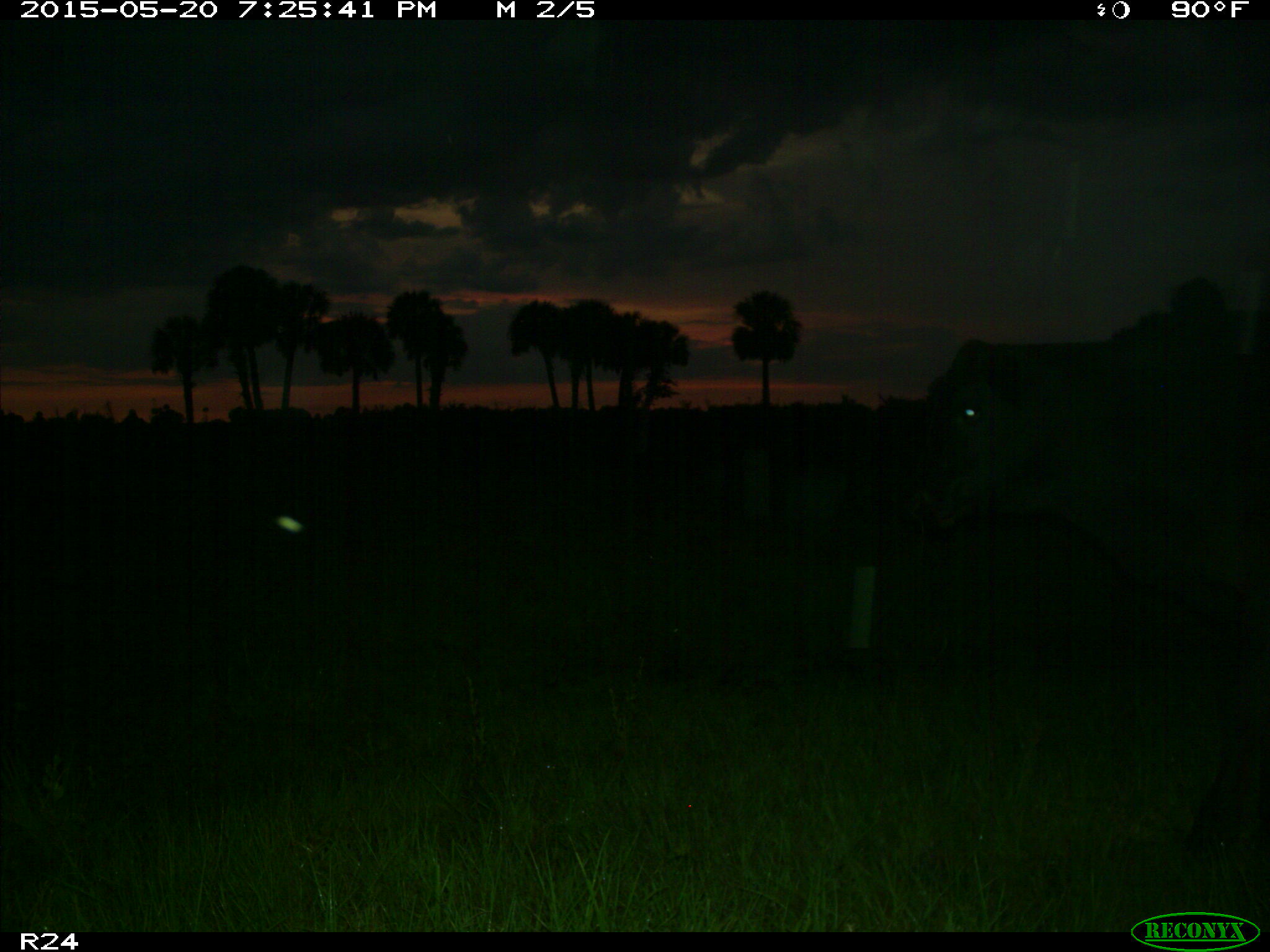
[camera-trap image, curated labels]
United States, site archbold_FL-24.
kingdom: Animalia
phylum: Chordata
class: Mammalia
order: Artiodactyla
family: Bovidae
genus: Bos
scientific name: Bos taurus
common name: domestic cow